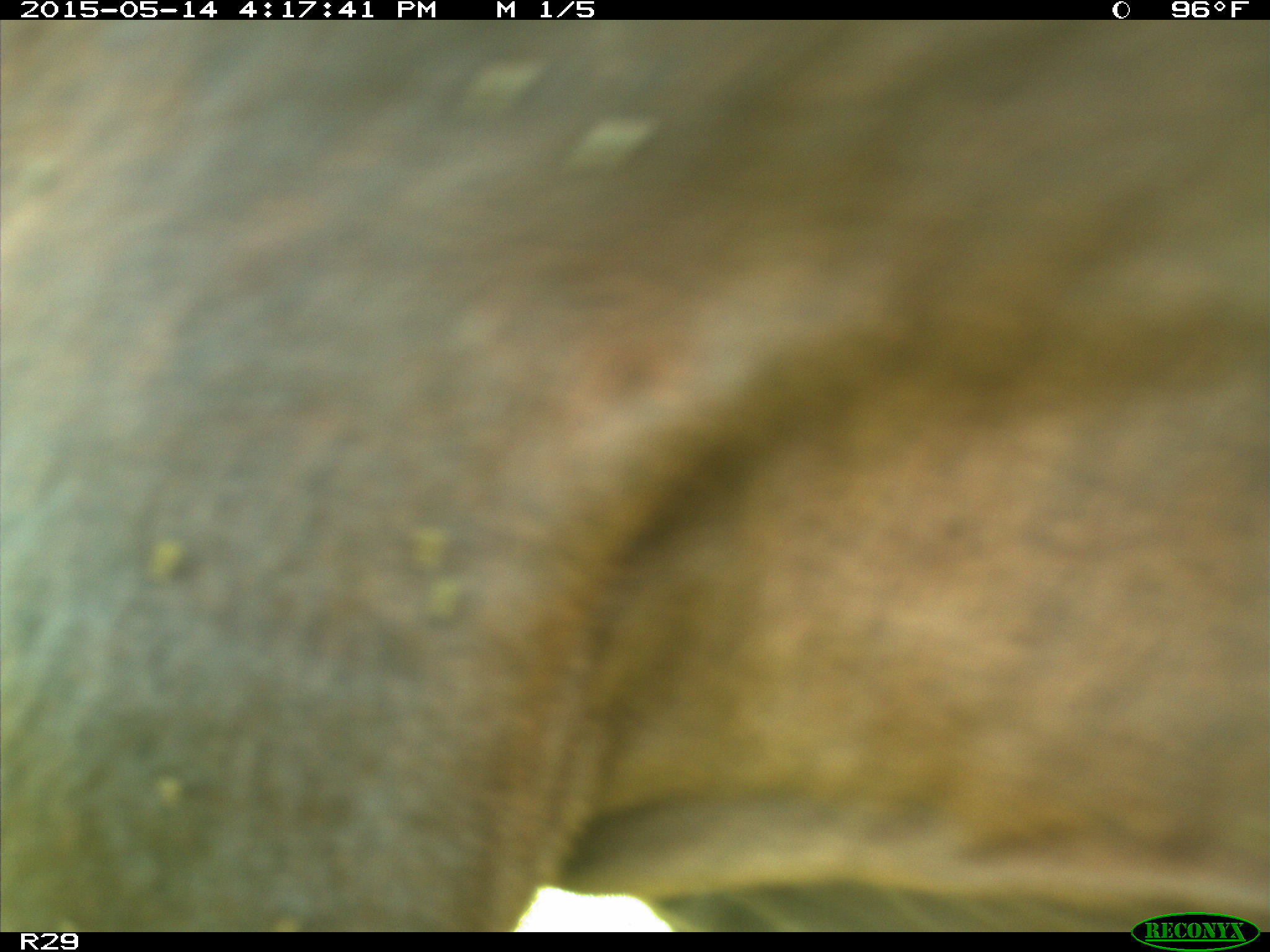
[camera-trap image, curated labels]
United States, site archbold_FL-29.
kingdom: Animalia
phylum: Chordata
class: Mammalia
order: Artiodactyla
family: Bovidae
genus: Bos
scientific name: Bos taurus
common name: domestic cow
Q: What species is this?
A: Bos taurus (domestic cow).